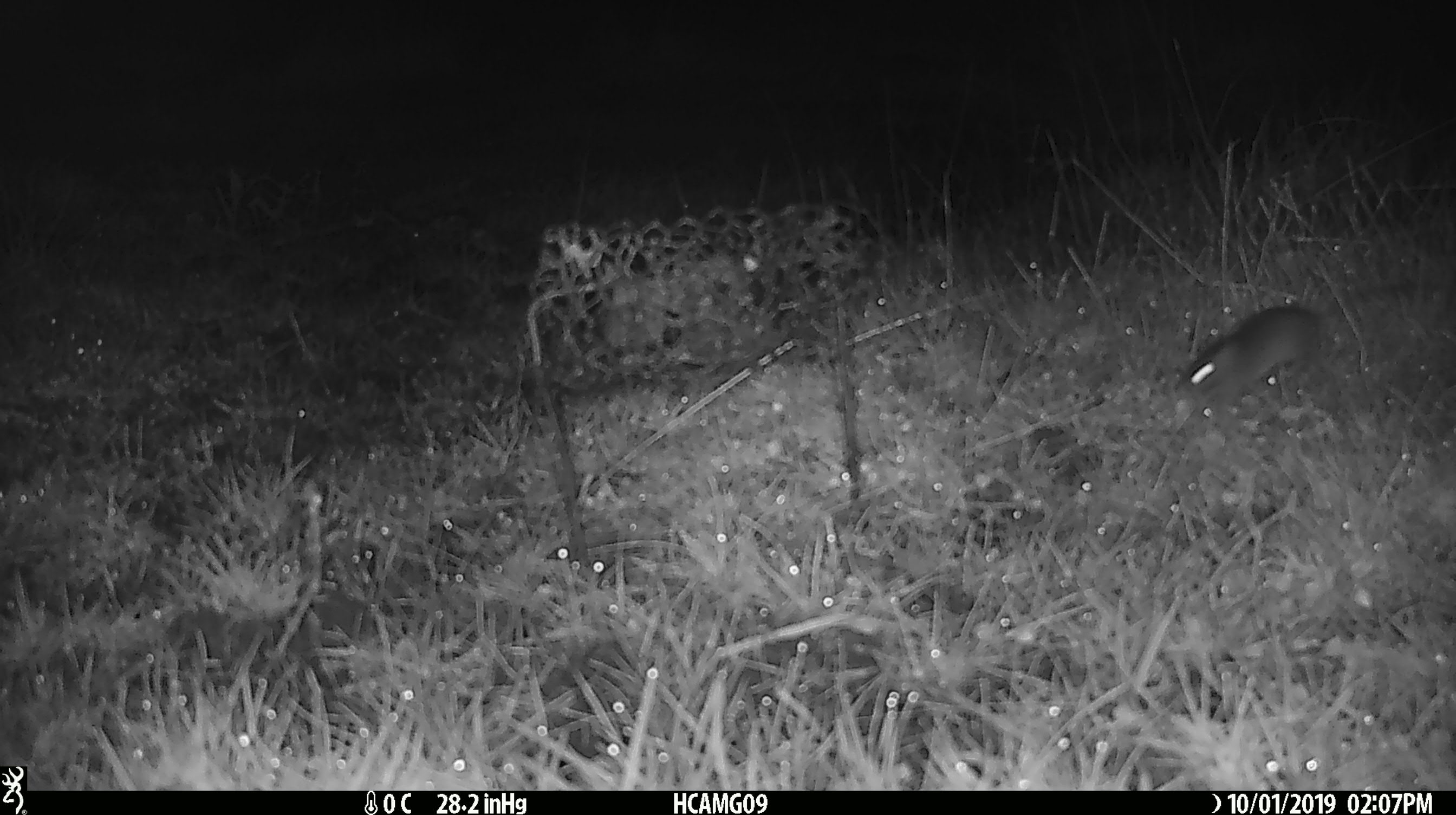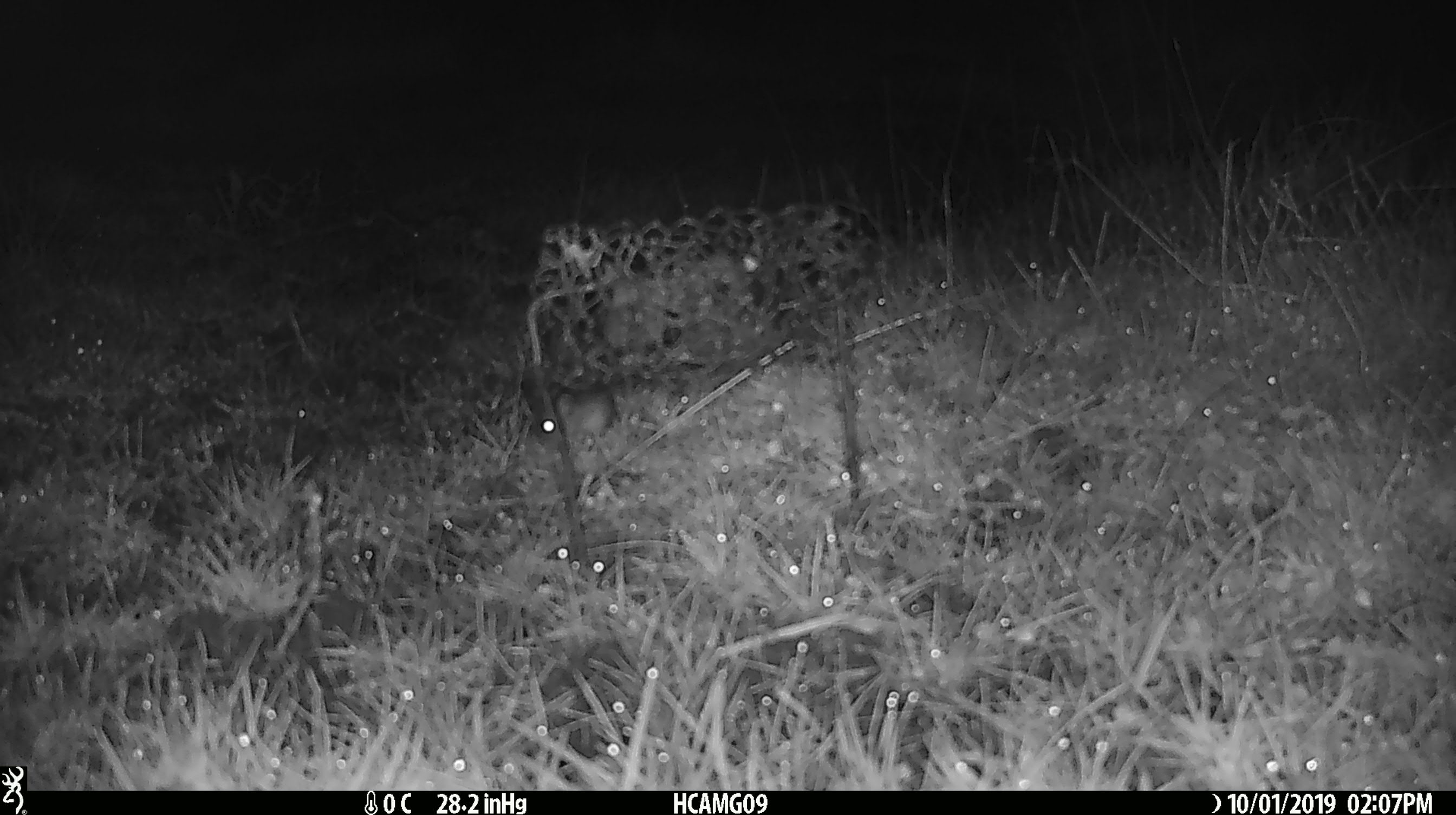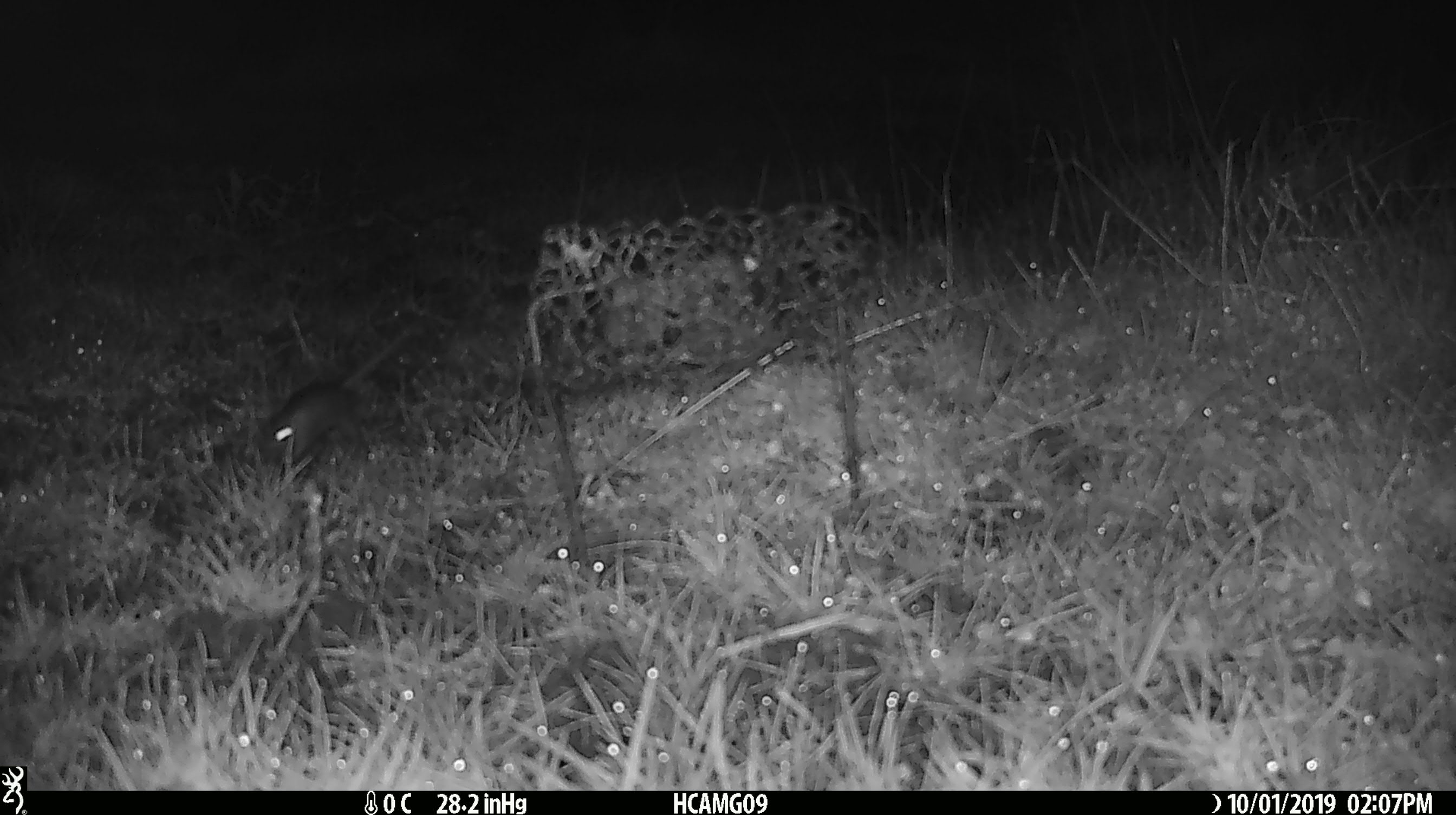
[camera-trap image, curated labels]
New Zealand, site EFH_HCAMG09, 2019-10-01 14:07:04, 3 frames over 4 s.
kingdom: Animalia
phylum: Chordata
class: Mammalia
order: Rodentia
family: Muridae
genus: Mus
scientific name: Mus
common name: mouse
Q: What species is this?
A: Mouse (Mus).